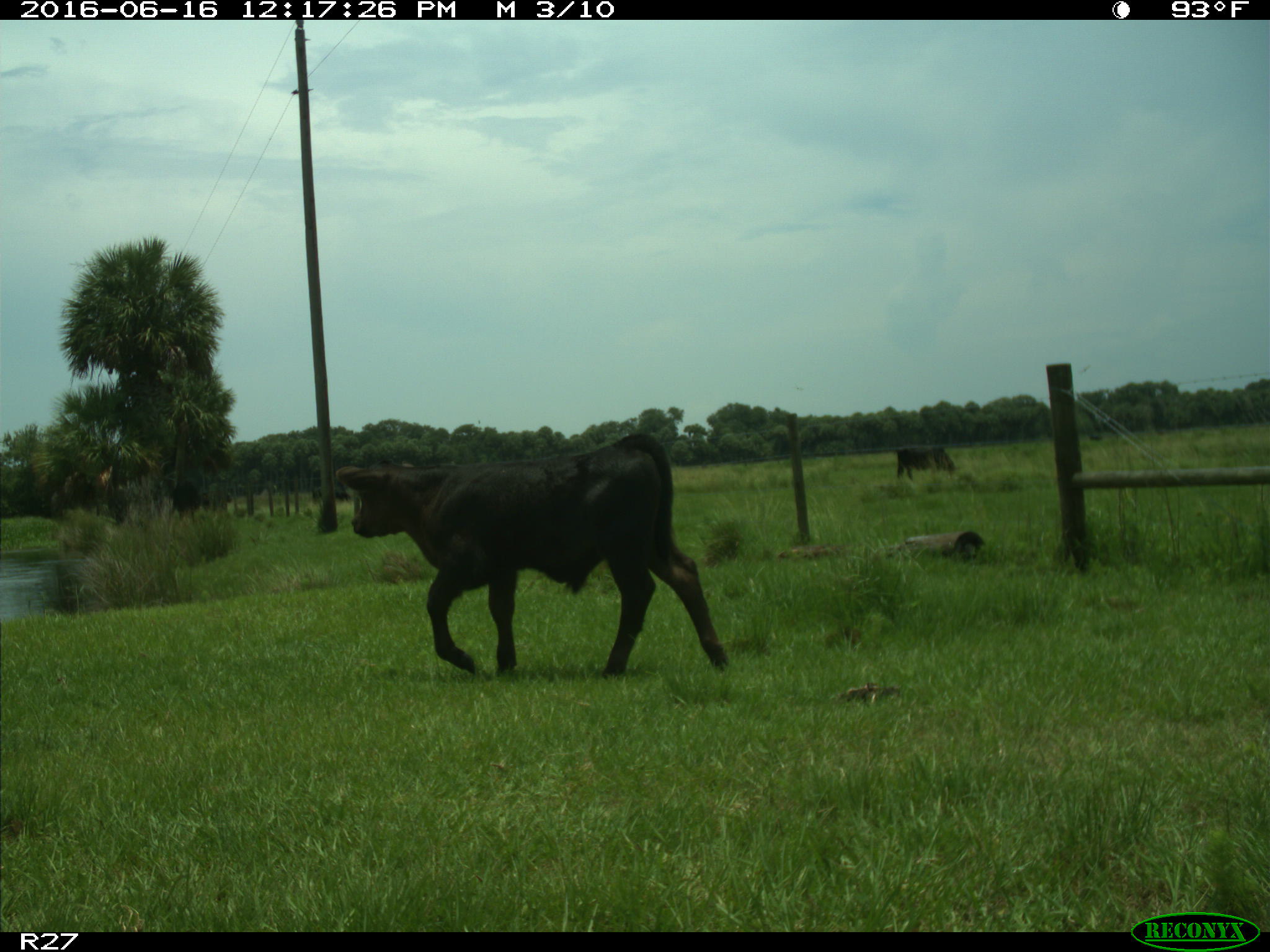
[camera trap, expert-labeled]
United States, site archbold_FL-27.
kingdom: Animalia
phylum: Chordata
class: Mammalia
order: Artiodactyla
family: Bovidae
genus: Bos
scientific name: Bos taurus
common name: domestic cow